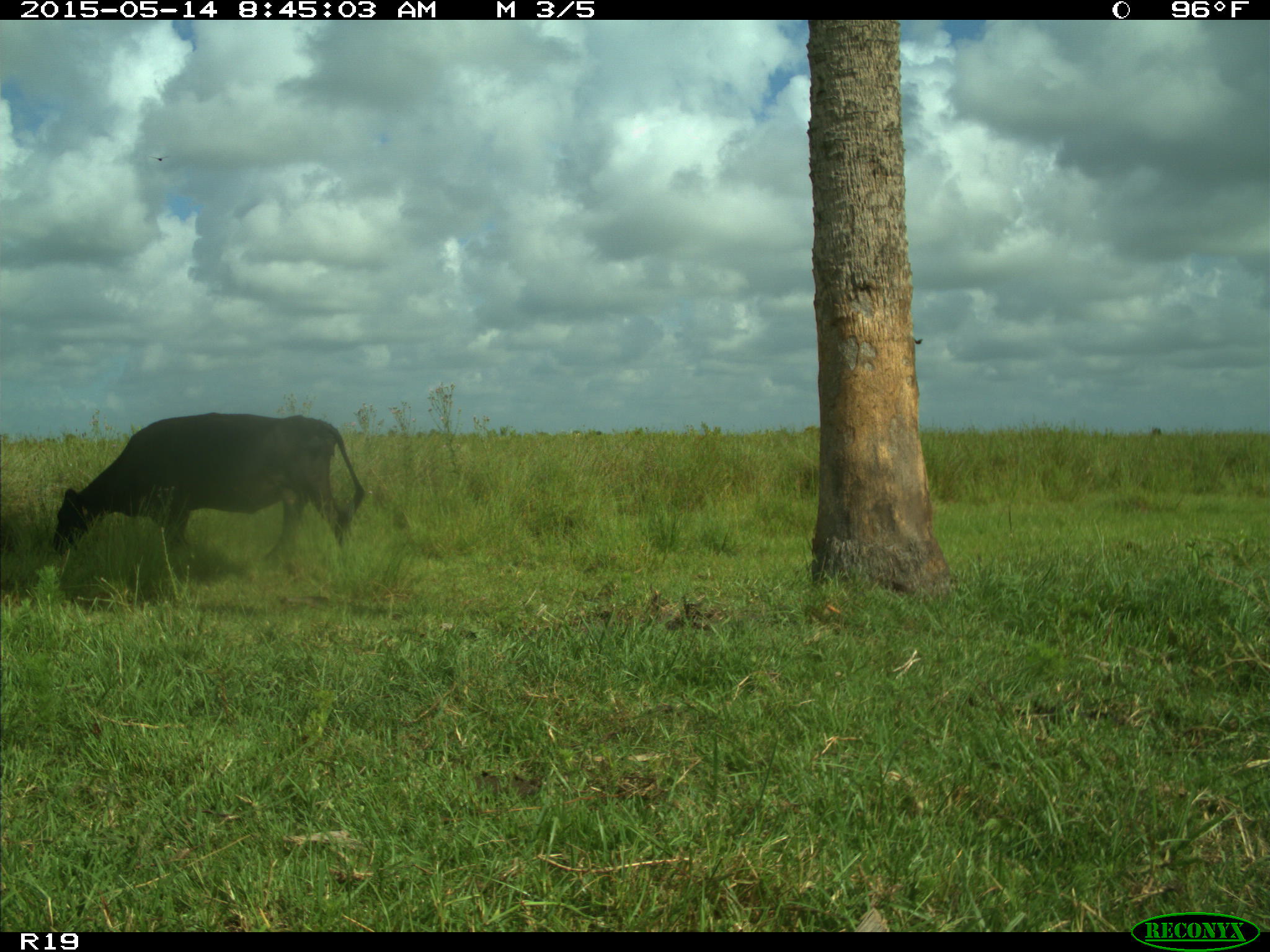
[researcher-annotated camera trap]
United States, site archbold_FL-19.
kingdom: Animalia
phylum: Chordata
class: Mammalia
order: Artiodactyla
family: Bovidae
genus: Bos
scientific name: Bos taurus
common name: domestic cow